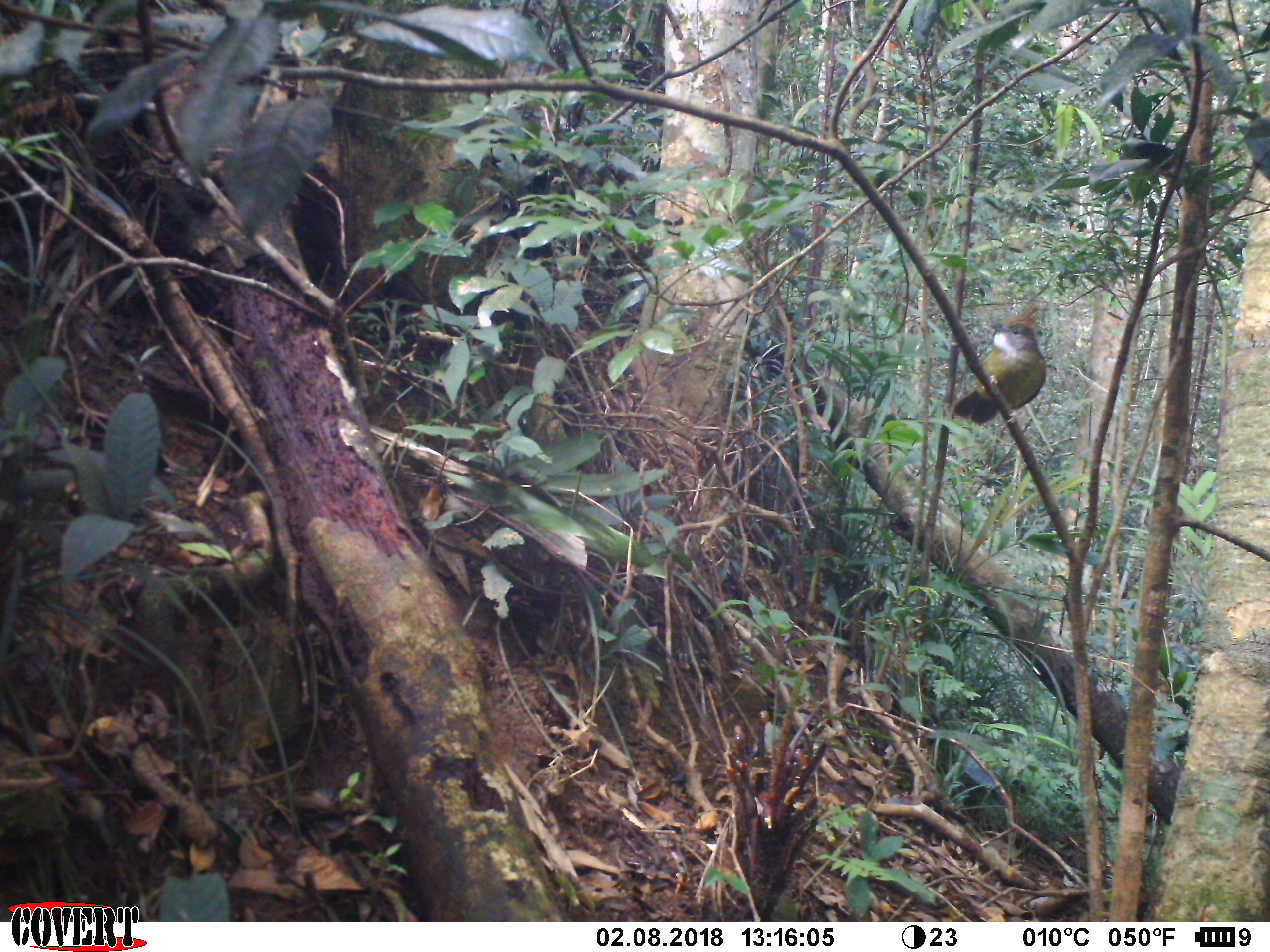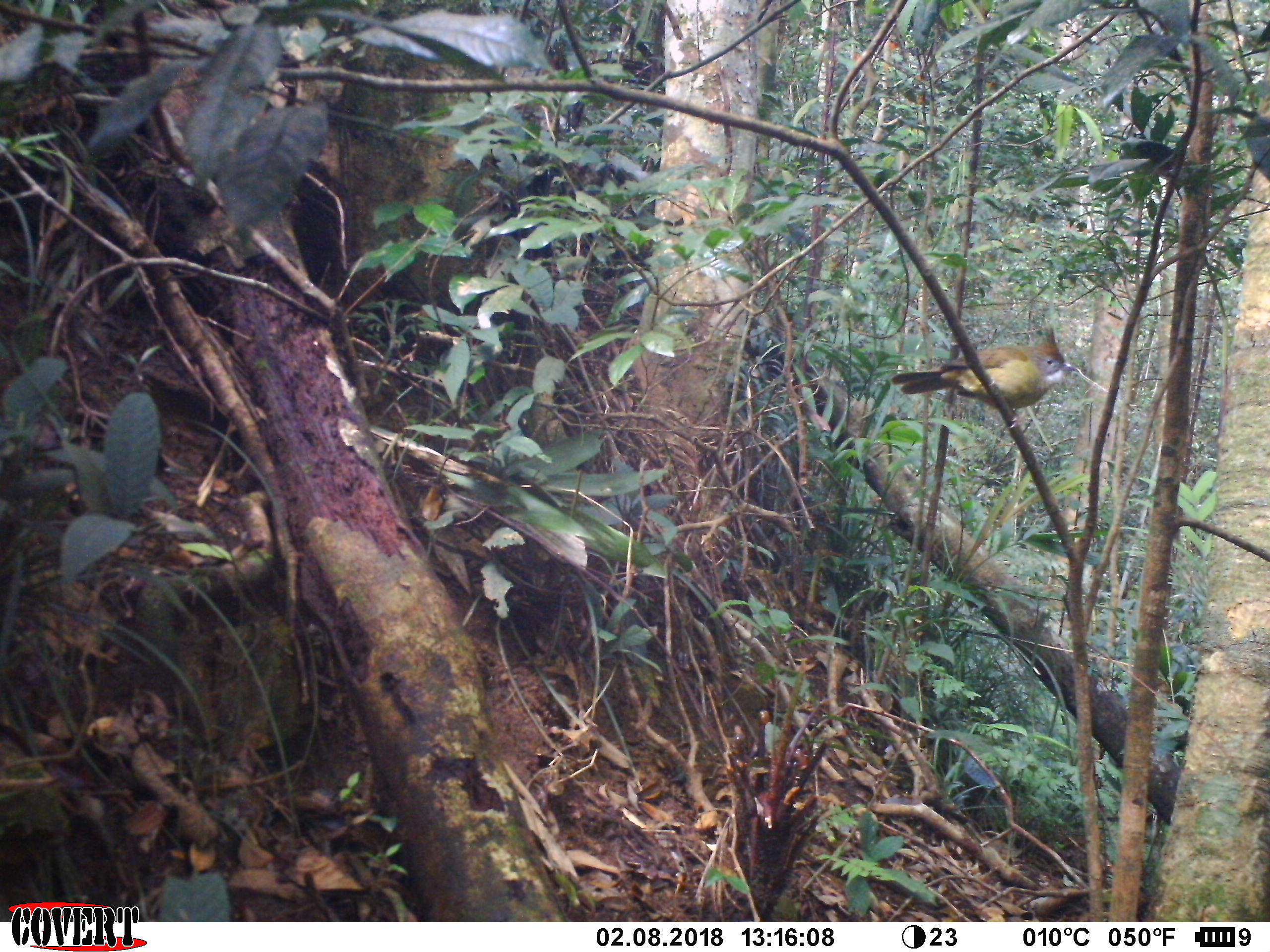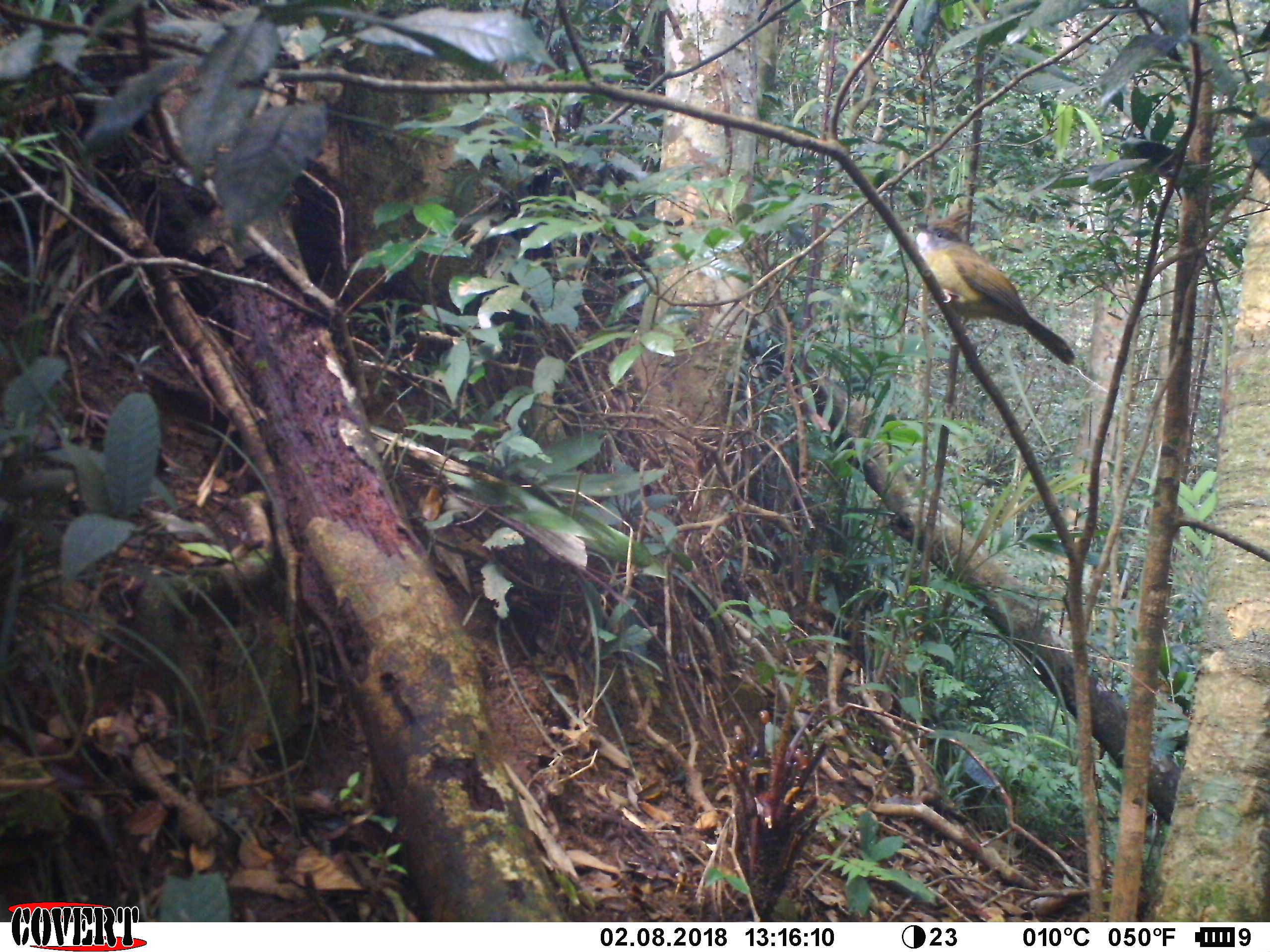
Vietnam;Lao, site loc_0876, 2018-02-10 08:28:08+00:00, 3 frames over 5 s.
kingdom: Animalia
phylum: Chordata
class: Aves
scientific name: Aves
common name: bird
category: unidentified bird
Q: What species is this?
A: Unidentified bird (bird) (Aves).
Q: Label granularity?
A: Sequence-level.